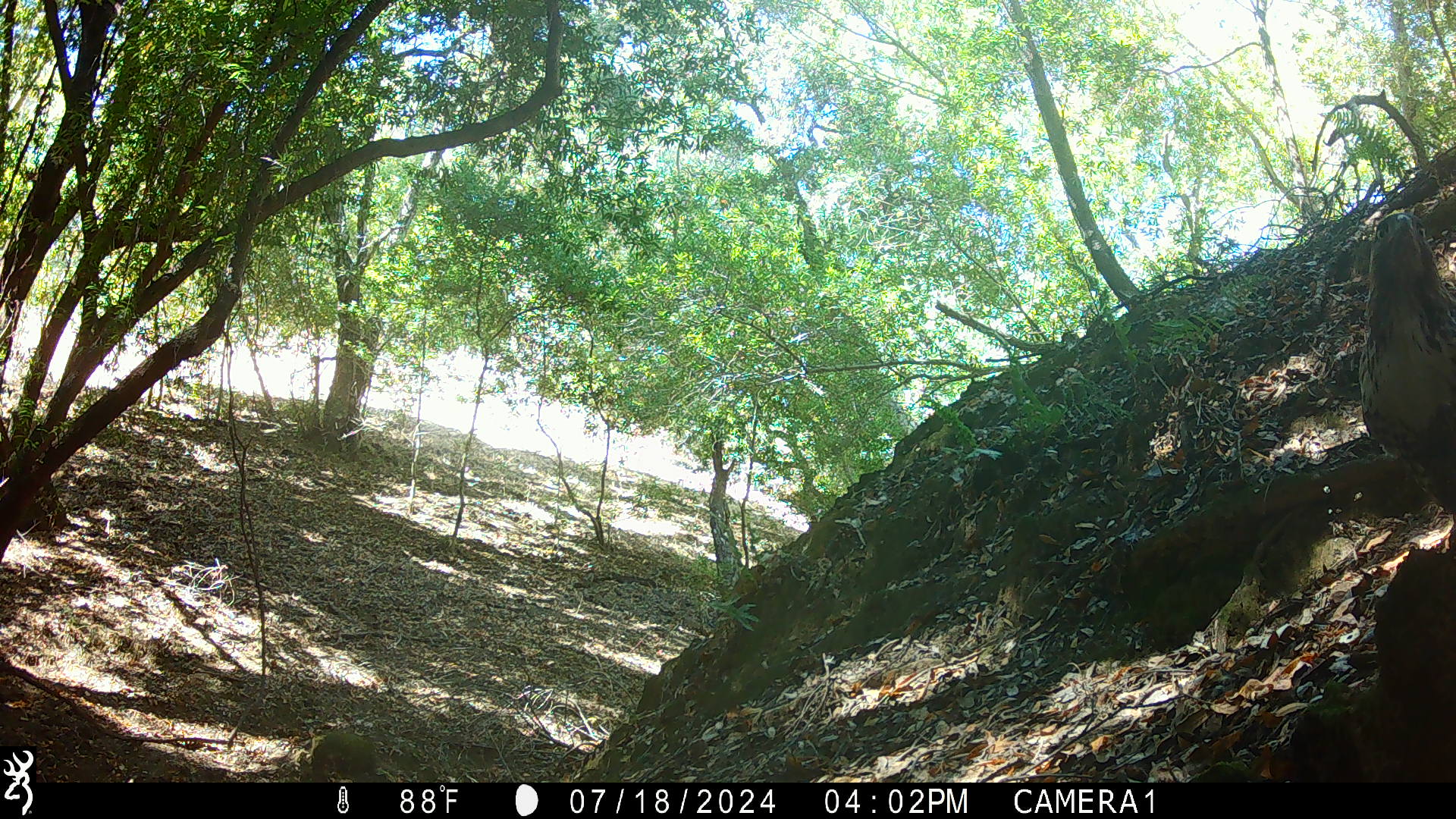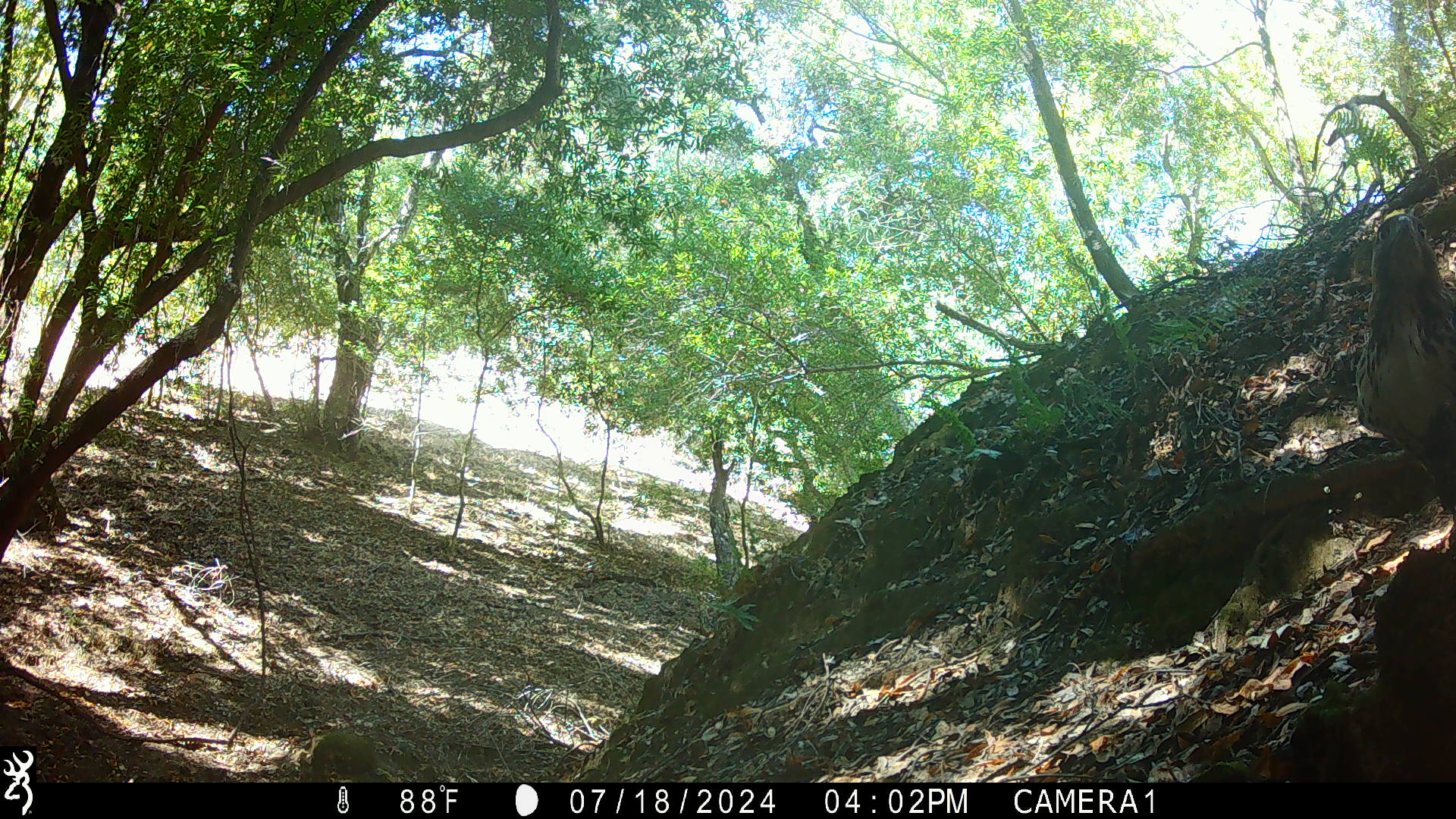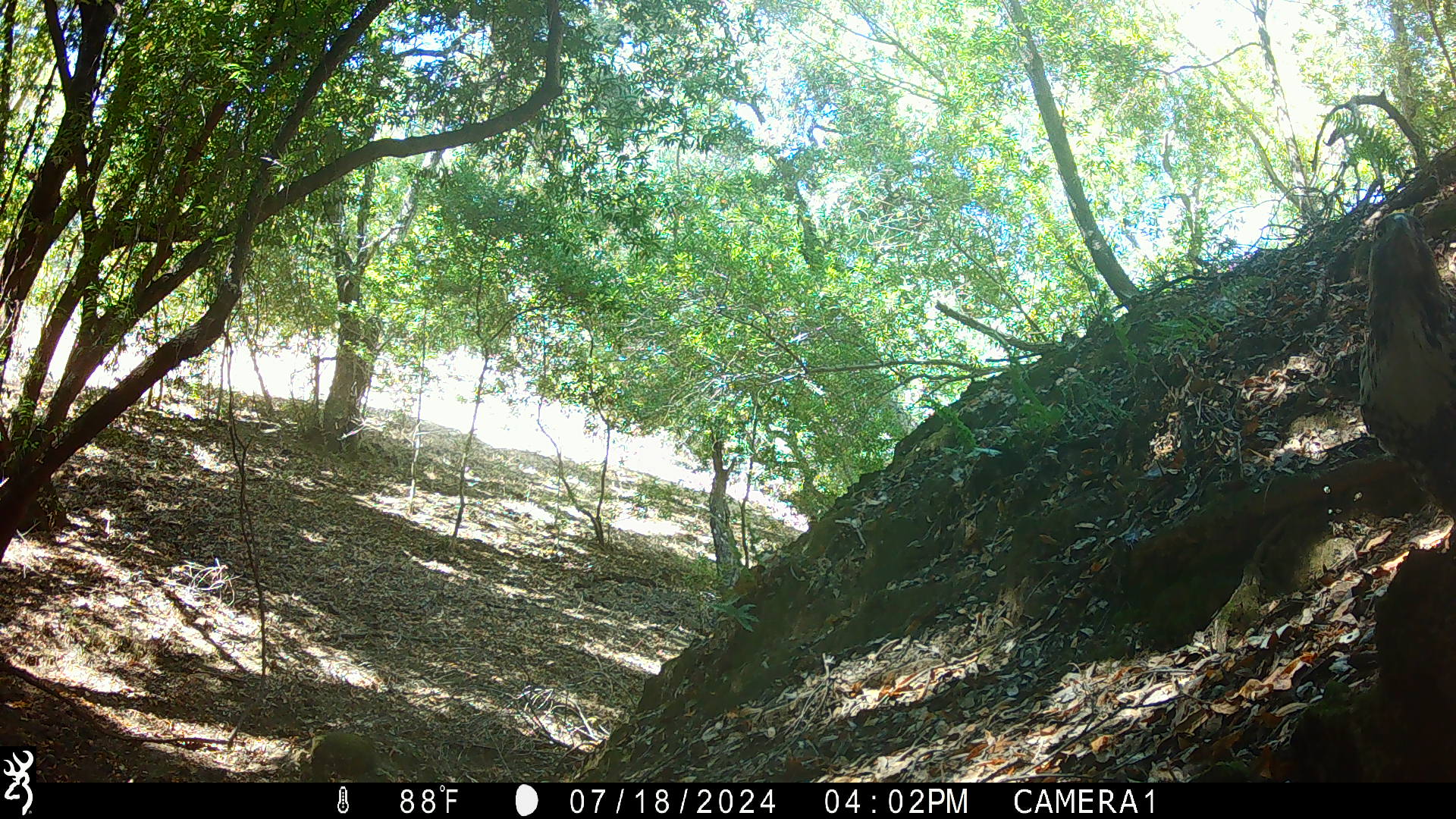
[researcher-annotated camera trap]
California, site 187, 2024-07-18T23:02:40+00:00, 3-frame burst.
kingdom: Animalia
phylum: Chordata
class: Aves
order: Accipitriformes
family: Accipitridae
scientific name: Accipitridae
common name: hawk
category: unknown hawk